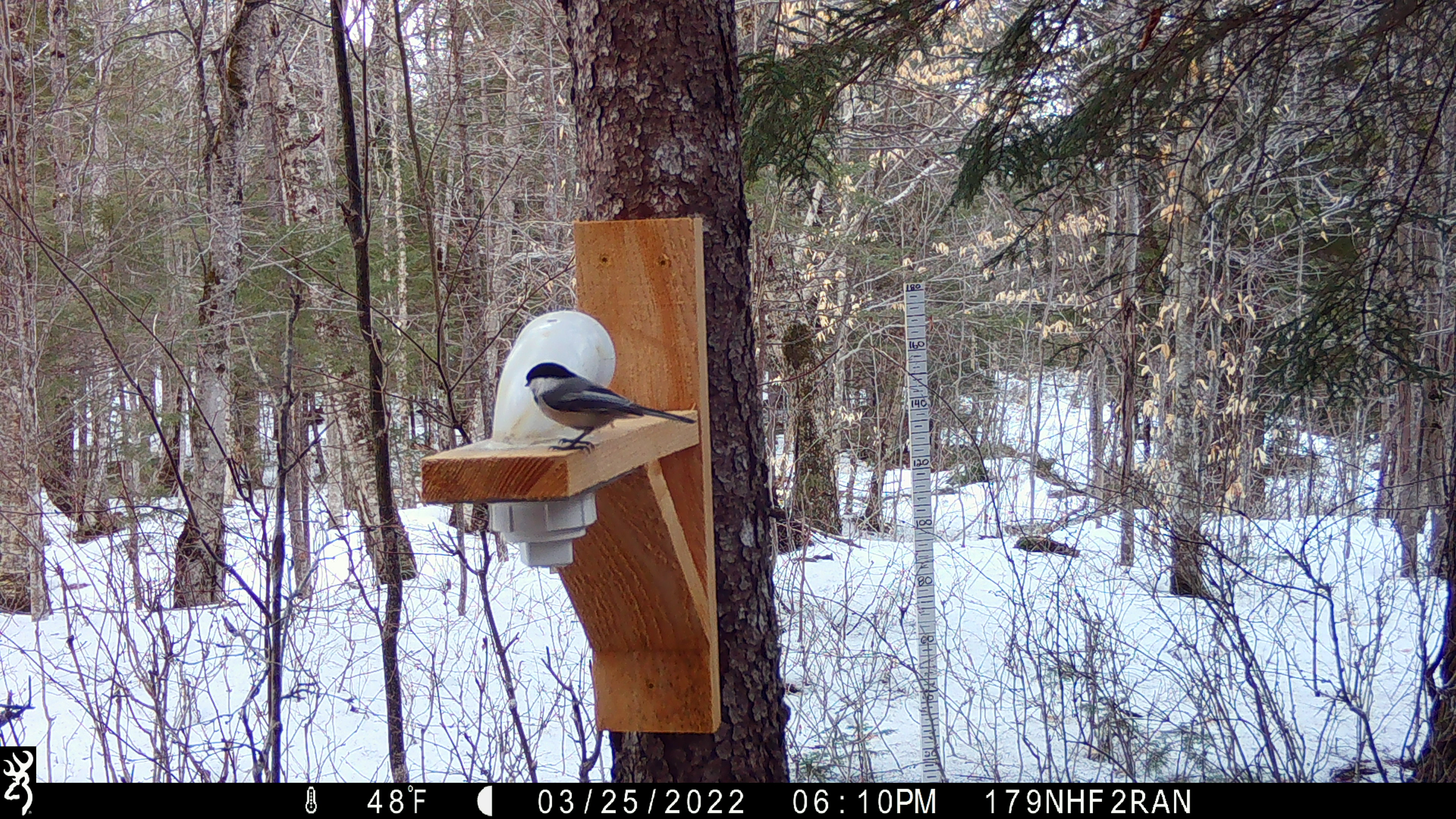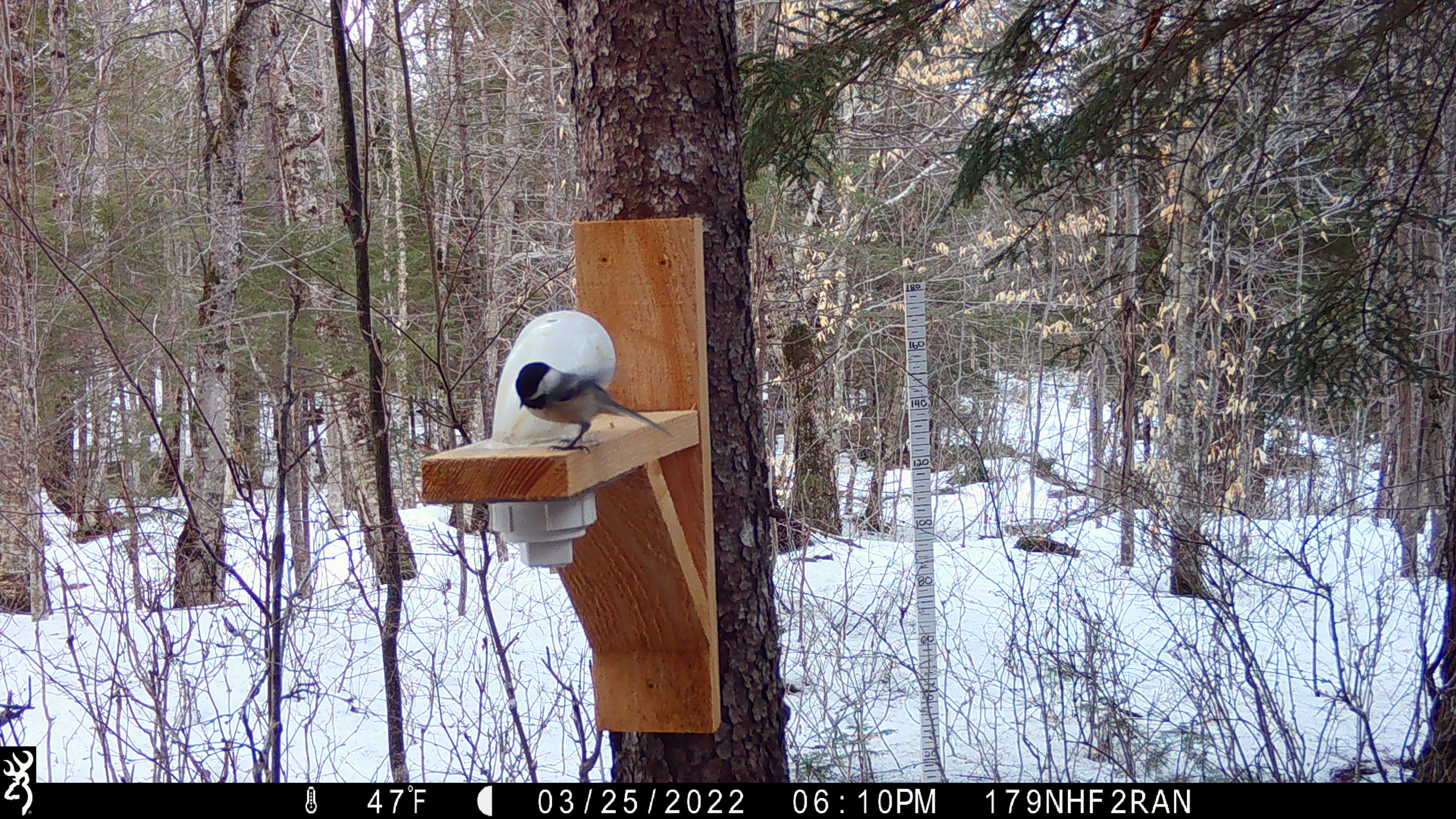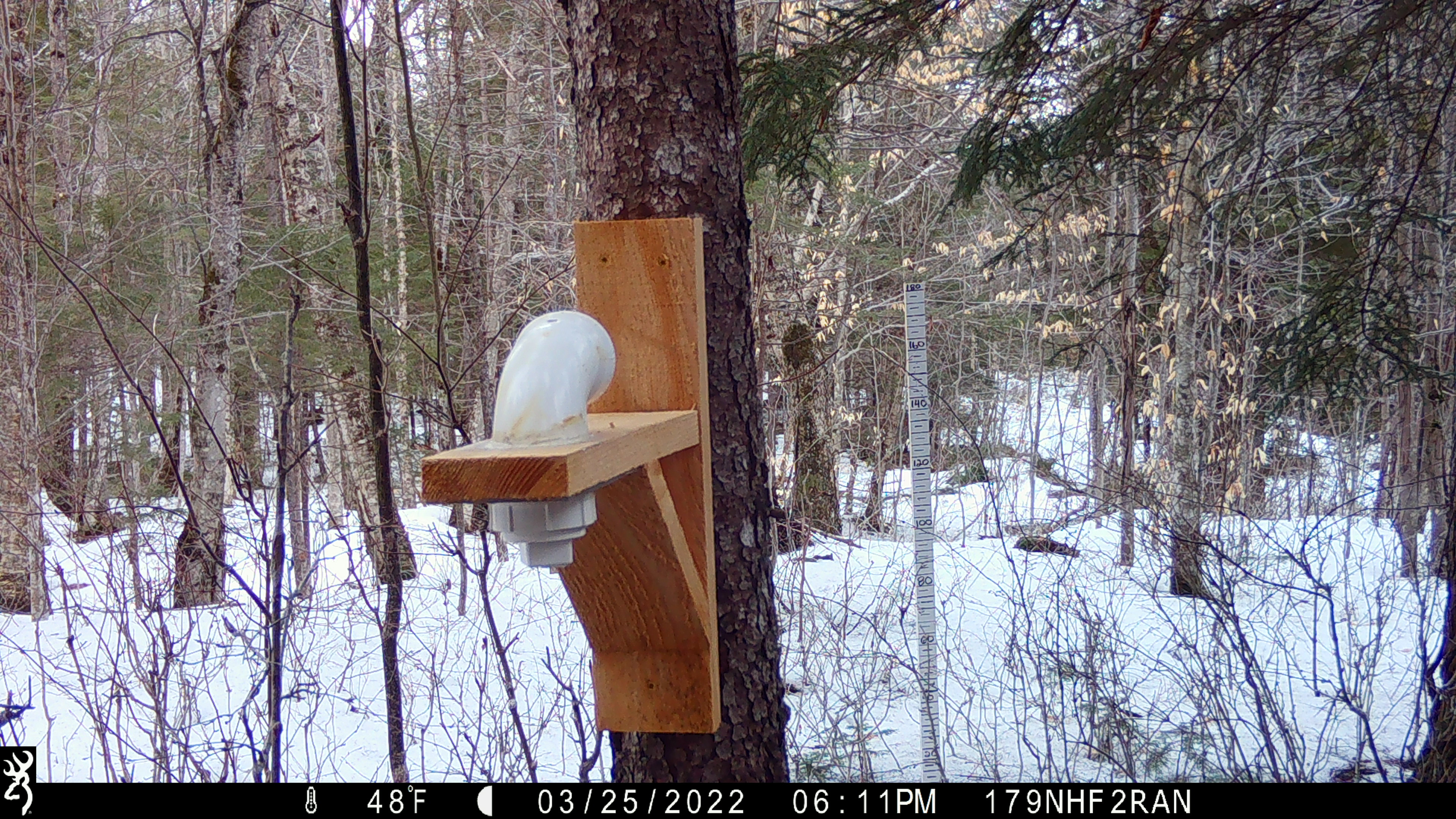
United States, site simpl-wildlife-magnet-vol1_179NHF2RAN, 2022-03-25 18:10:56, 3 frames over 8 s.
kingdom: Animalia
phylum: Chordata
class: Aves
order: Passeriformes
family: Paridae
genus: Poecile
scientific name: Poecile atricapillus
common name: black-capped chickadee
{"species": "black-capped chickadee (Poecile atricapillus)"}